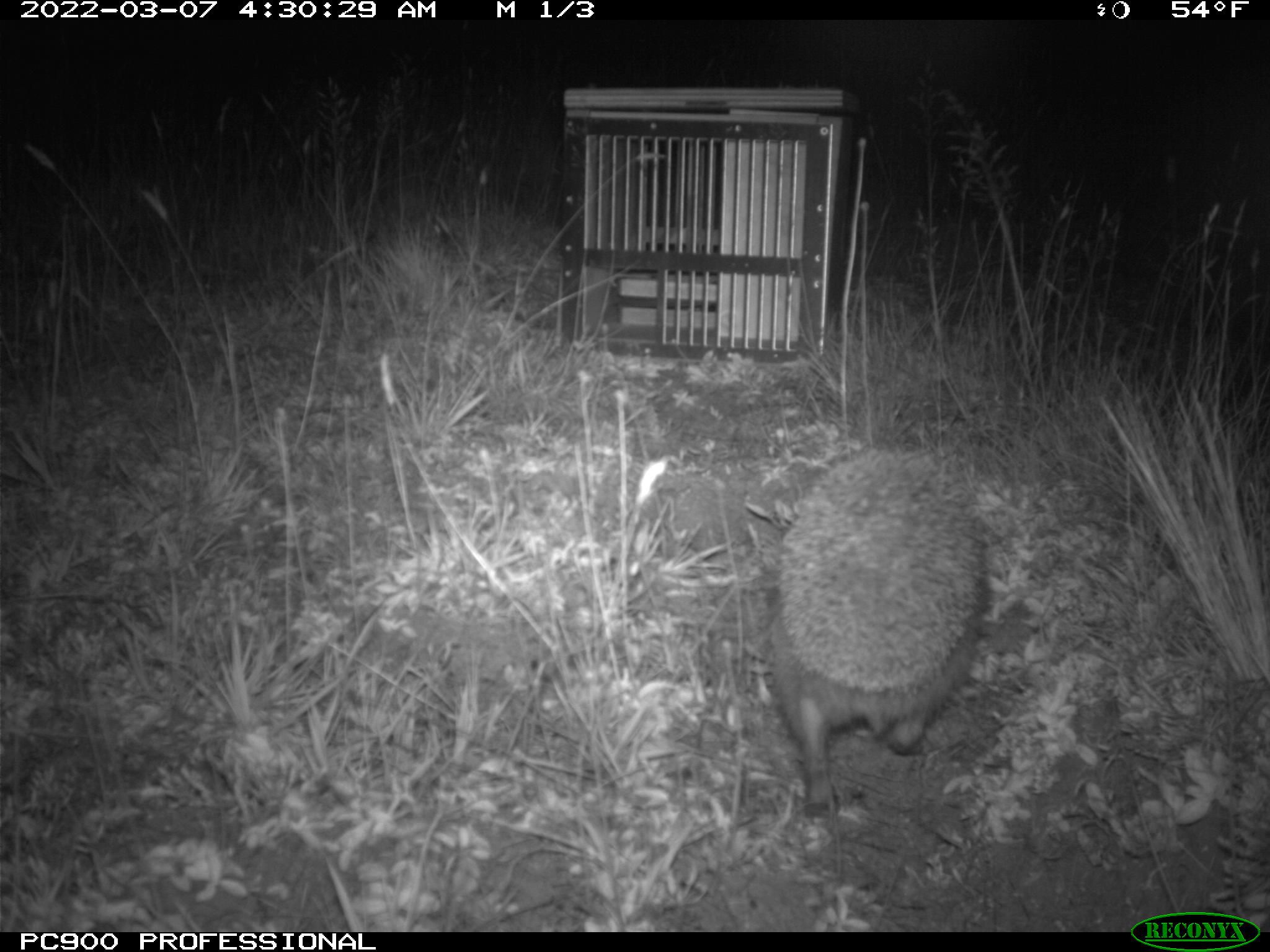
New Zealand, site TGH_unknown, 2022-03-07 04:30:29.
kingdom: Animalia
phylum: Chordata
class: Mammalia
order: Eulipotyphla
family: Erinaceidae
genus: Erinaceus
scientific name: Erinaceus europaeus europaeus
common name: european hedgehog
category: hedgehog